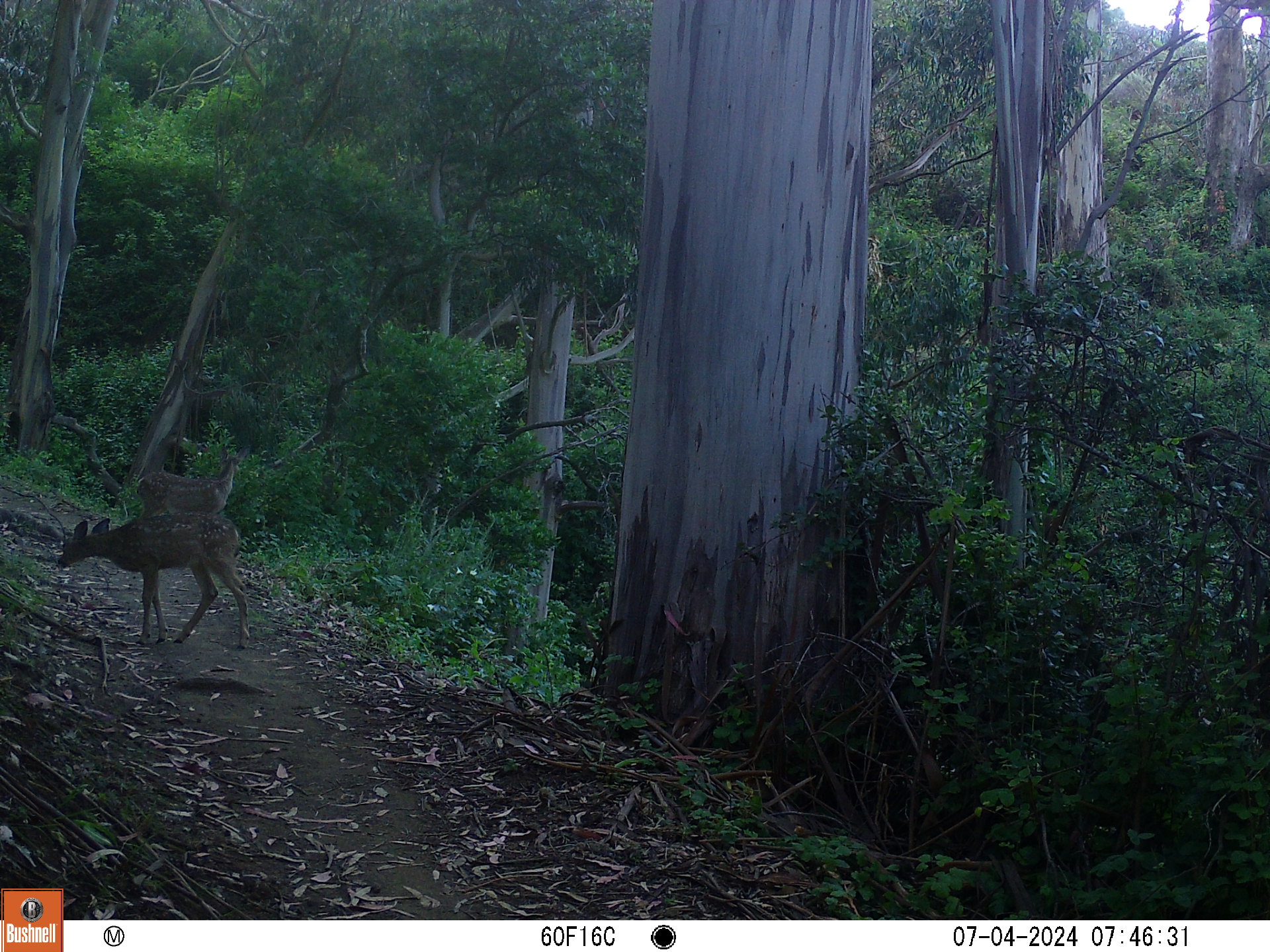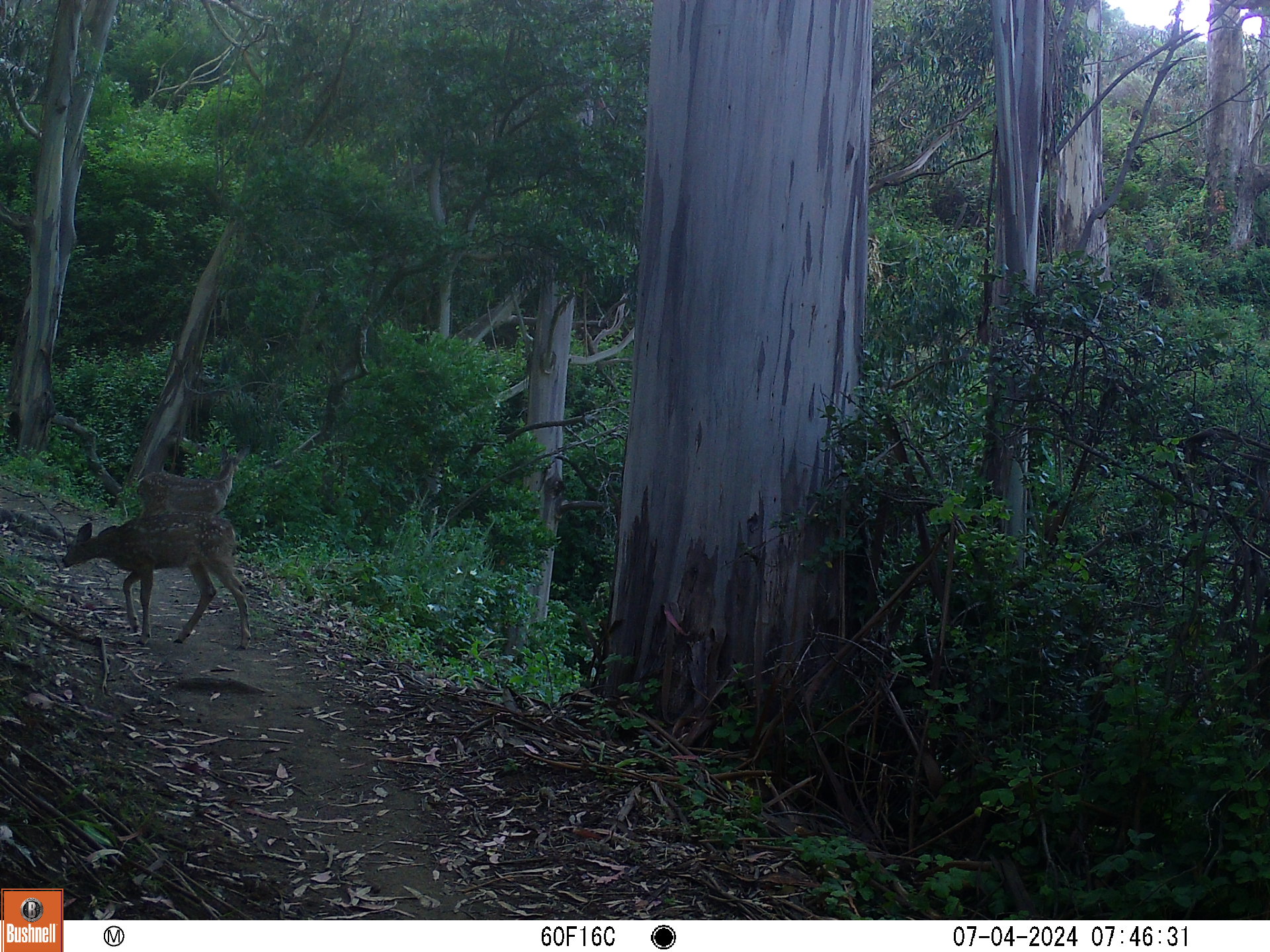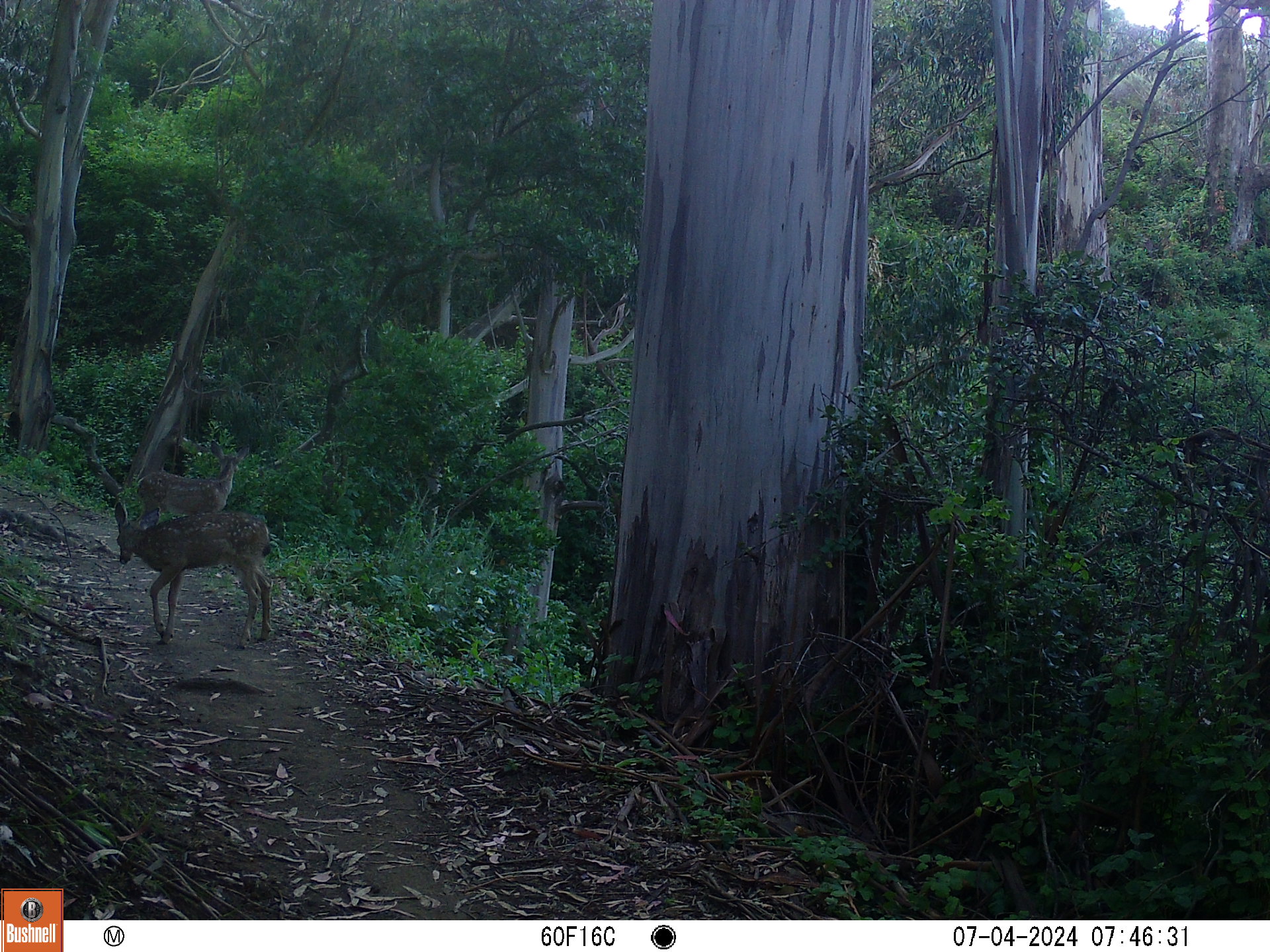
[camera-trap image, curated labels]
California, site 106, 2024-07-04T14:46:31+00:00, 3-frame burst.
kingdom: Animalia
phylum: Chordata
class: Mammalia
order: Artiodactyla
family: Cervidae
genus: Odocoileus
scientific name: Odocoileus hemionus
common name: mule deer